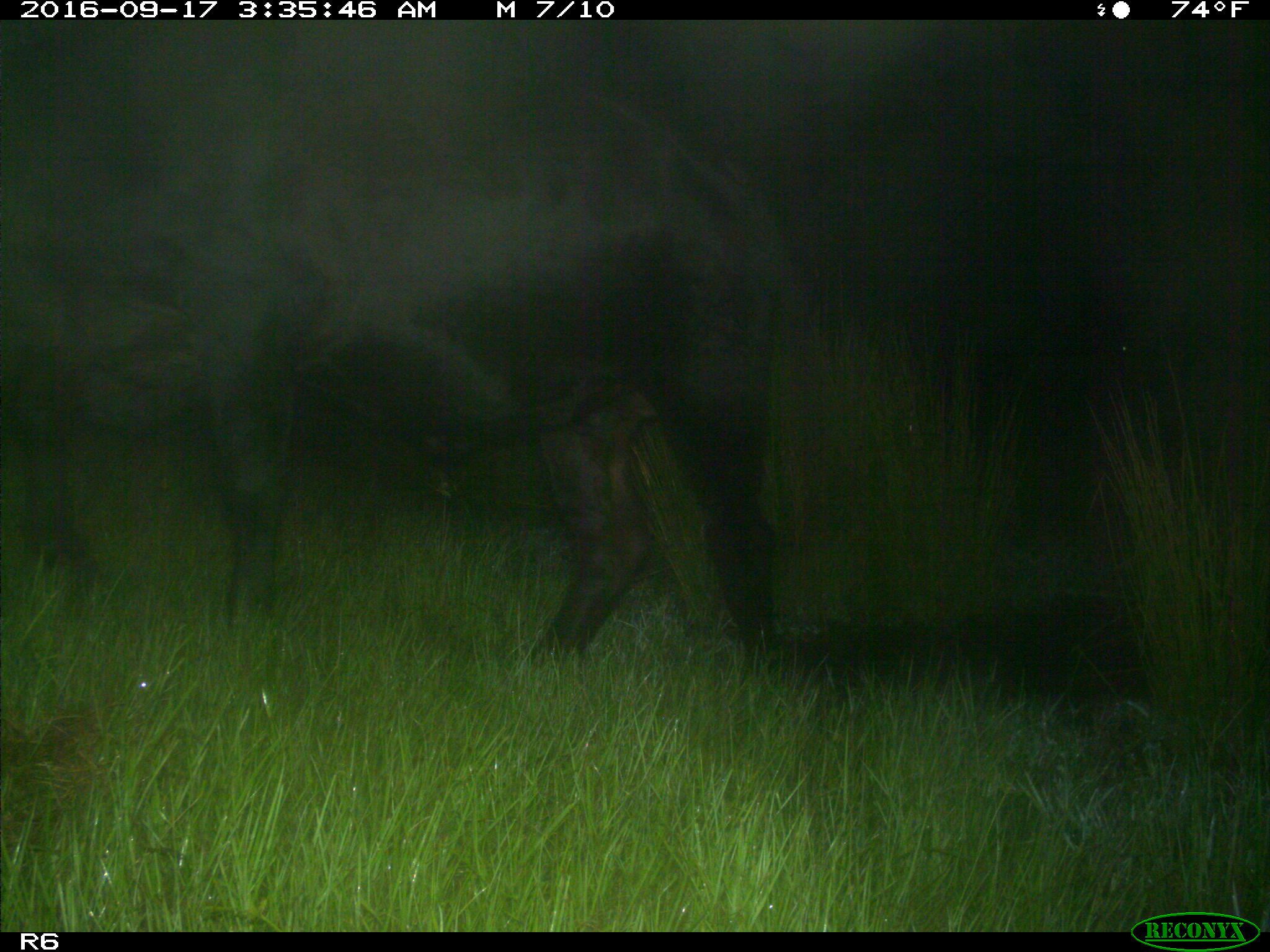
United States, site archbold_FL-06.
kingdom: Animalia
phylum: Chordata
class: Mammalia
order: Artiodactyla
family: Bovidae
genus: Bos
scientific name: Bos taurus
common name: domestic cow